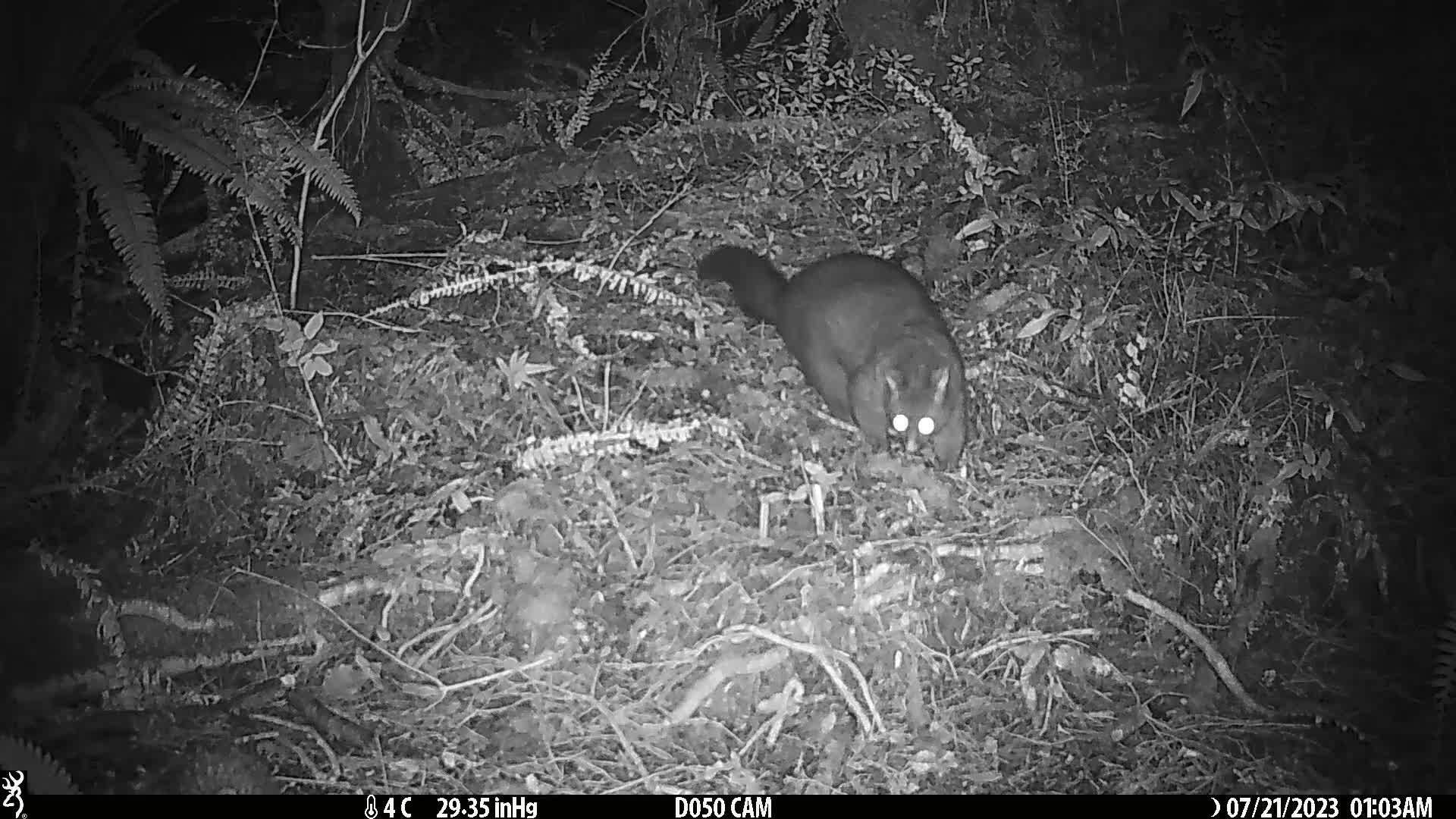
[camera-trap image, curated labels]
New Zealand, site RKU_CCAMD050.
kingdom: Animalia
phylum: Chordata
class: Mammalia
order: Diprotodontia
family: Phalangeridae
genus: Trichosurus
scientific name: Trichosurus vulpecula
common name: common brushtail possum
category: possum